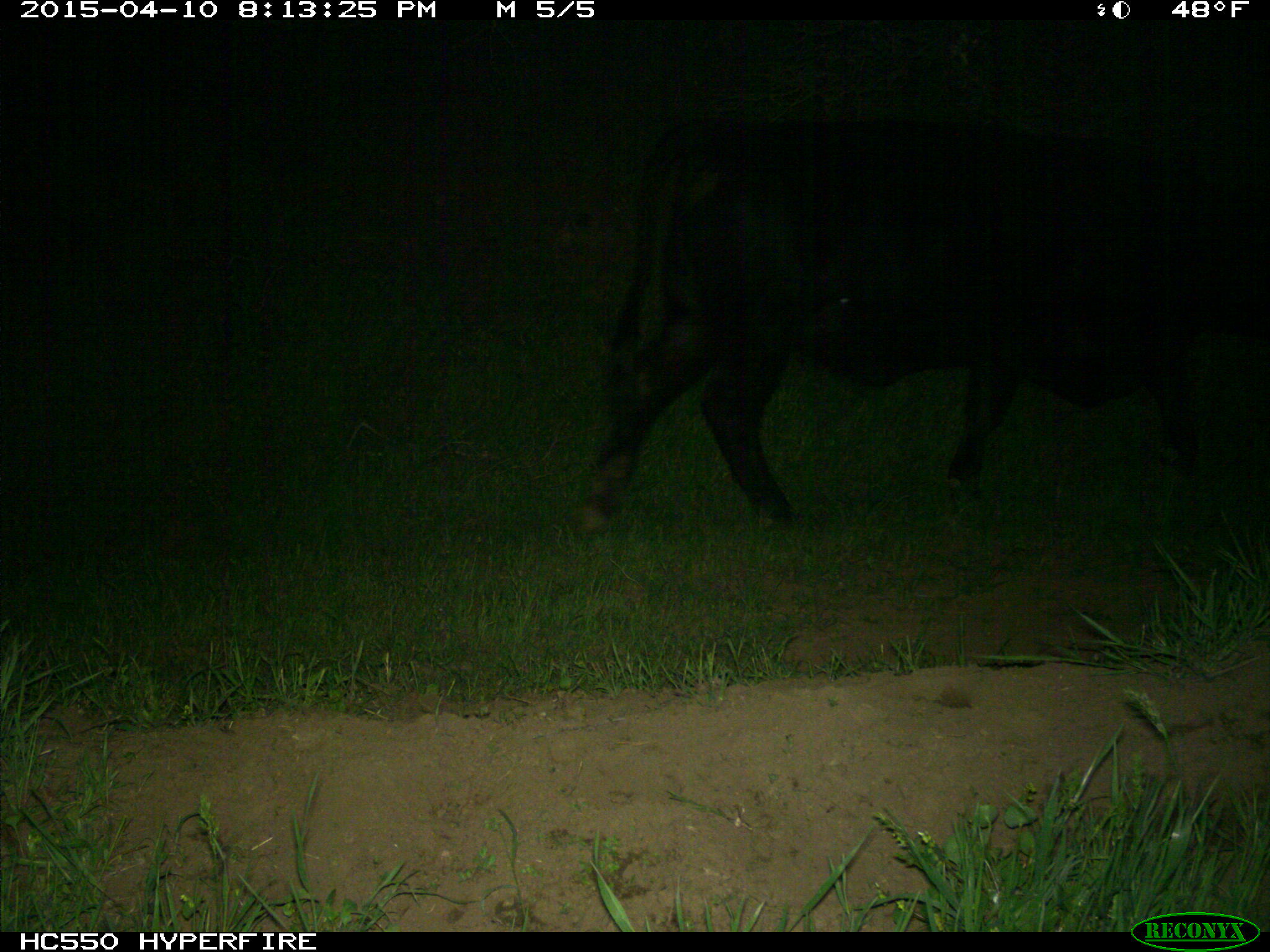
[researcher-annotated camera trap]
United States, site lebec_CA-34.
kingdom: Animalia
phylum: Chordata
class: Mammalia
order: Artiodactyla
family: Bovidae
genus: Bos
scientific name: Bos taurus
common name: domestic cow